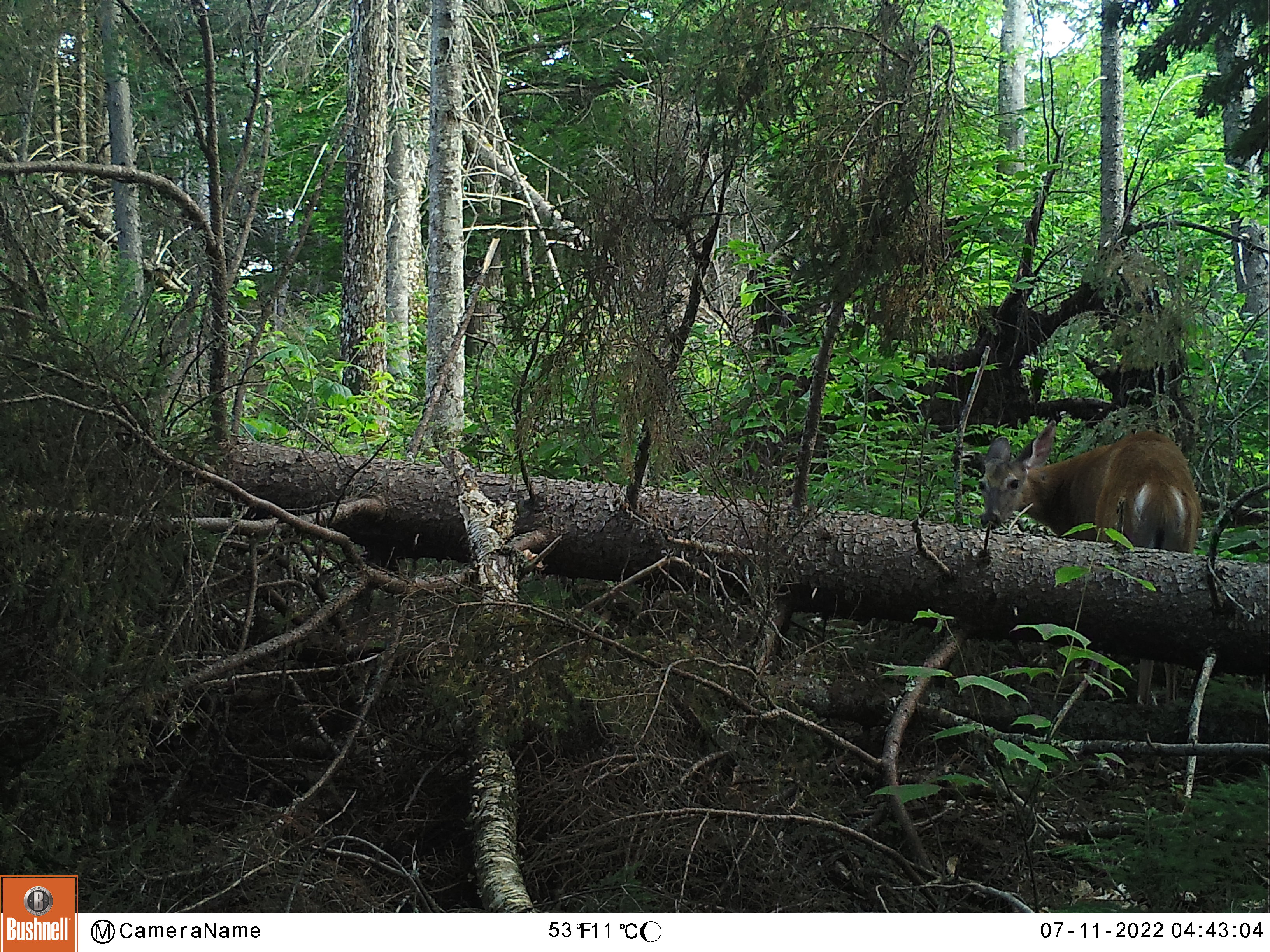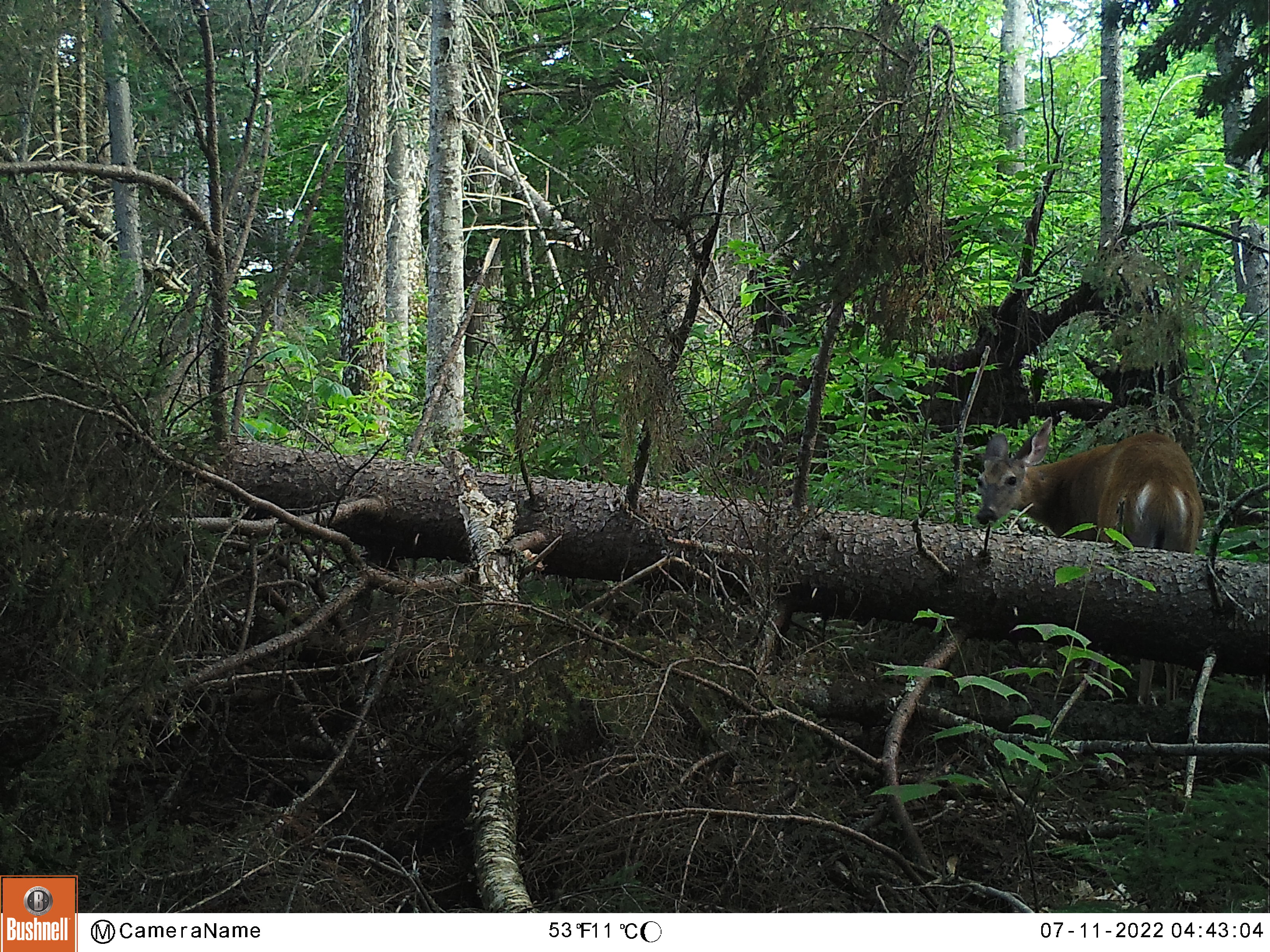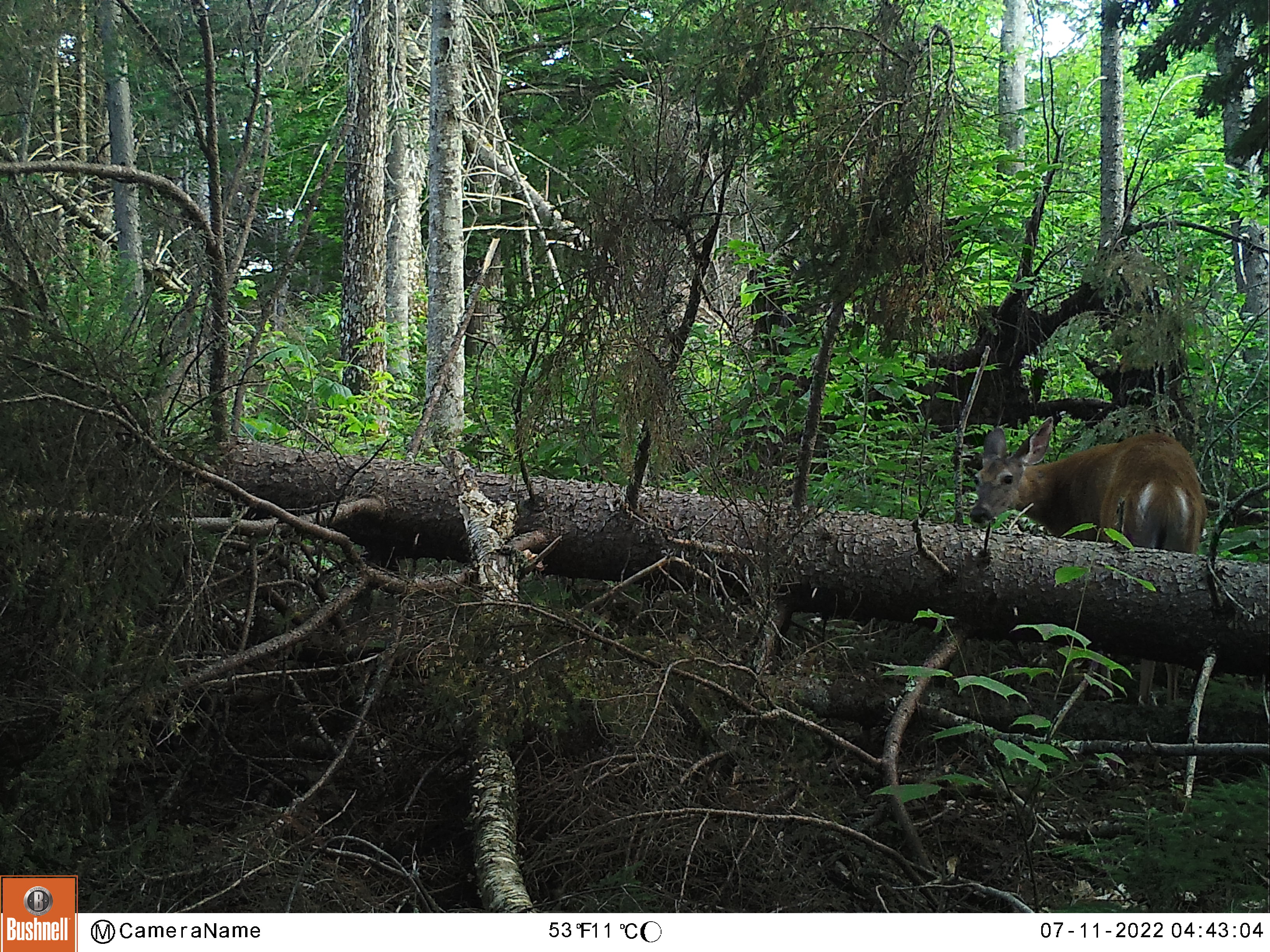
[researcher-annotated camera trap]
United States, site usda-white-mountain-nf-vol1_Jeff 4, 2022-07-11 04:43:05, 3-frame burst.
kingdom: Animalia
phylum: Chordata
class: Mammalia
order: Artiodactyla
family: Cervidae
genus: Odocoileus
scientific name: Odocoileus virginianus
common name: white-tailed deer